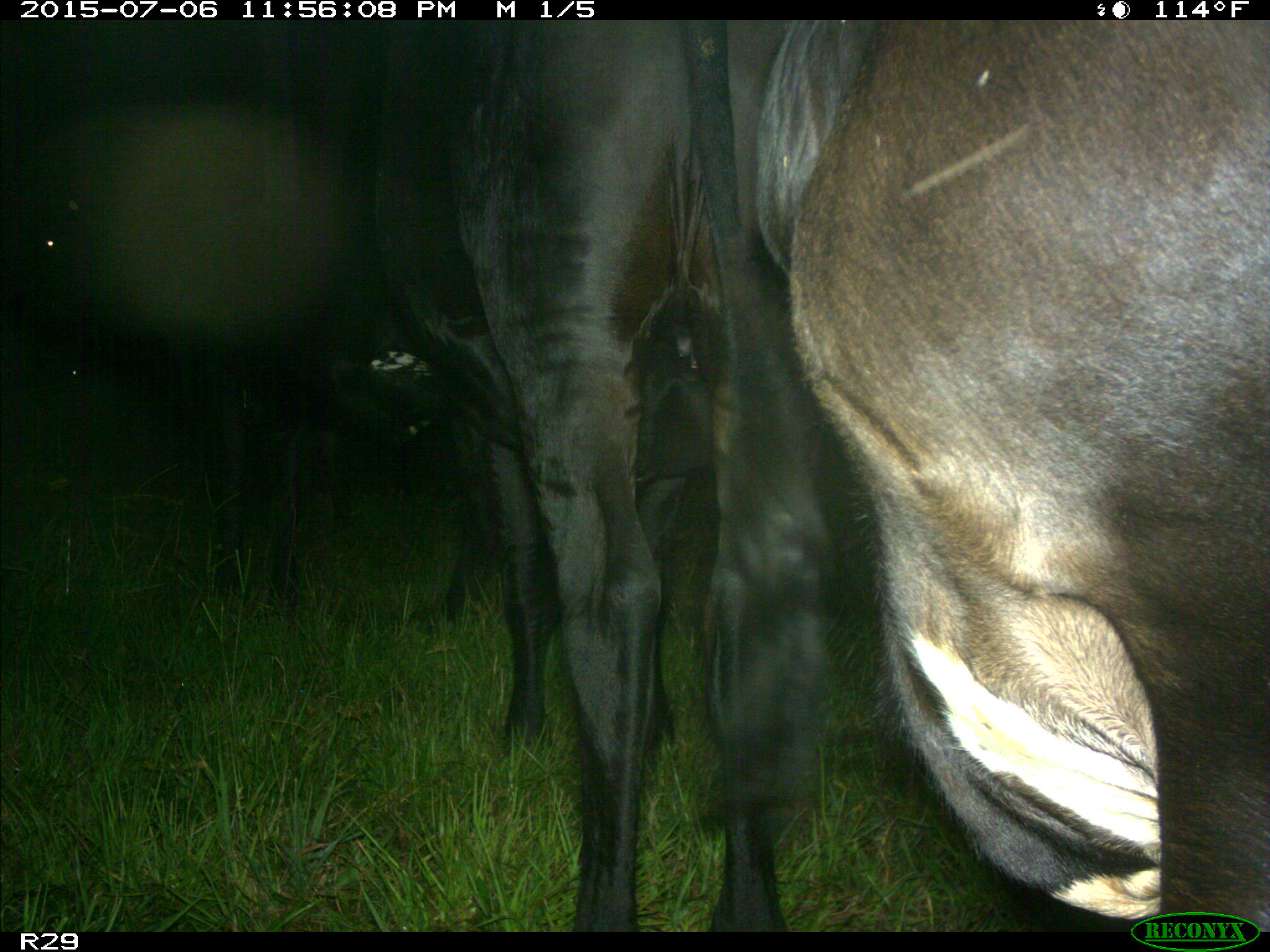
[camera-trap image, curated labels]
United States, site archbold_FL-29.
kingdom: Animalia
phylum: Chordata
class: Mammalia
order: Artiodactyla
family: Bovidae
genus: Bos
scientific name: Bos taurus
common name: domestic cow